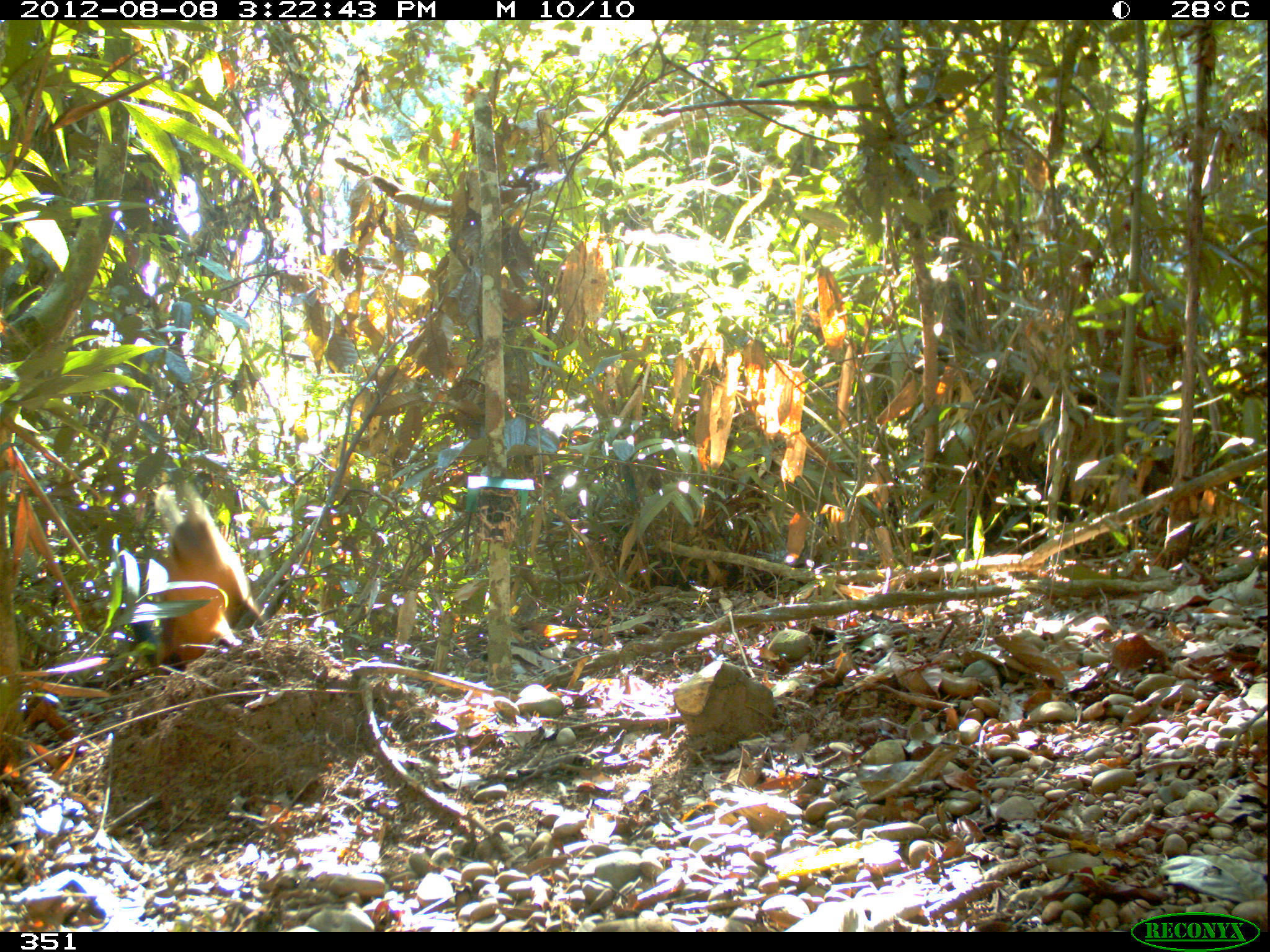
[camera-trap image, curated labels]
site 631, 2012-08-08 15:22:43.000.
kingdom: Animalia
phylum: Chordata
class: Mammalia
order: Primates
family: Cebidae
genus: Sapajus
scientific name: Sapajus apella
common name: tufted capuchin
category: cebus apella